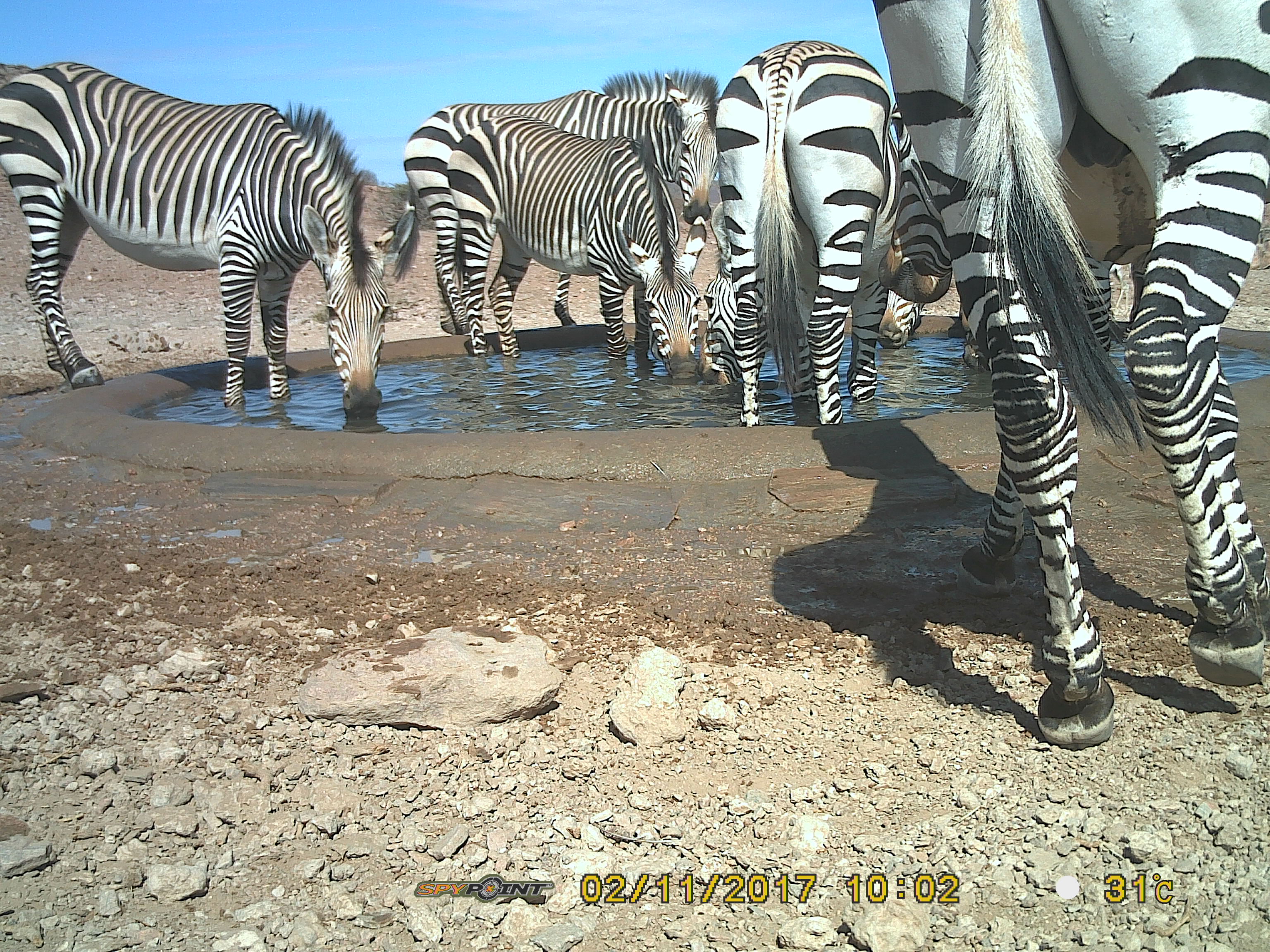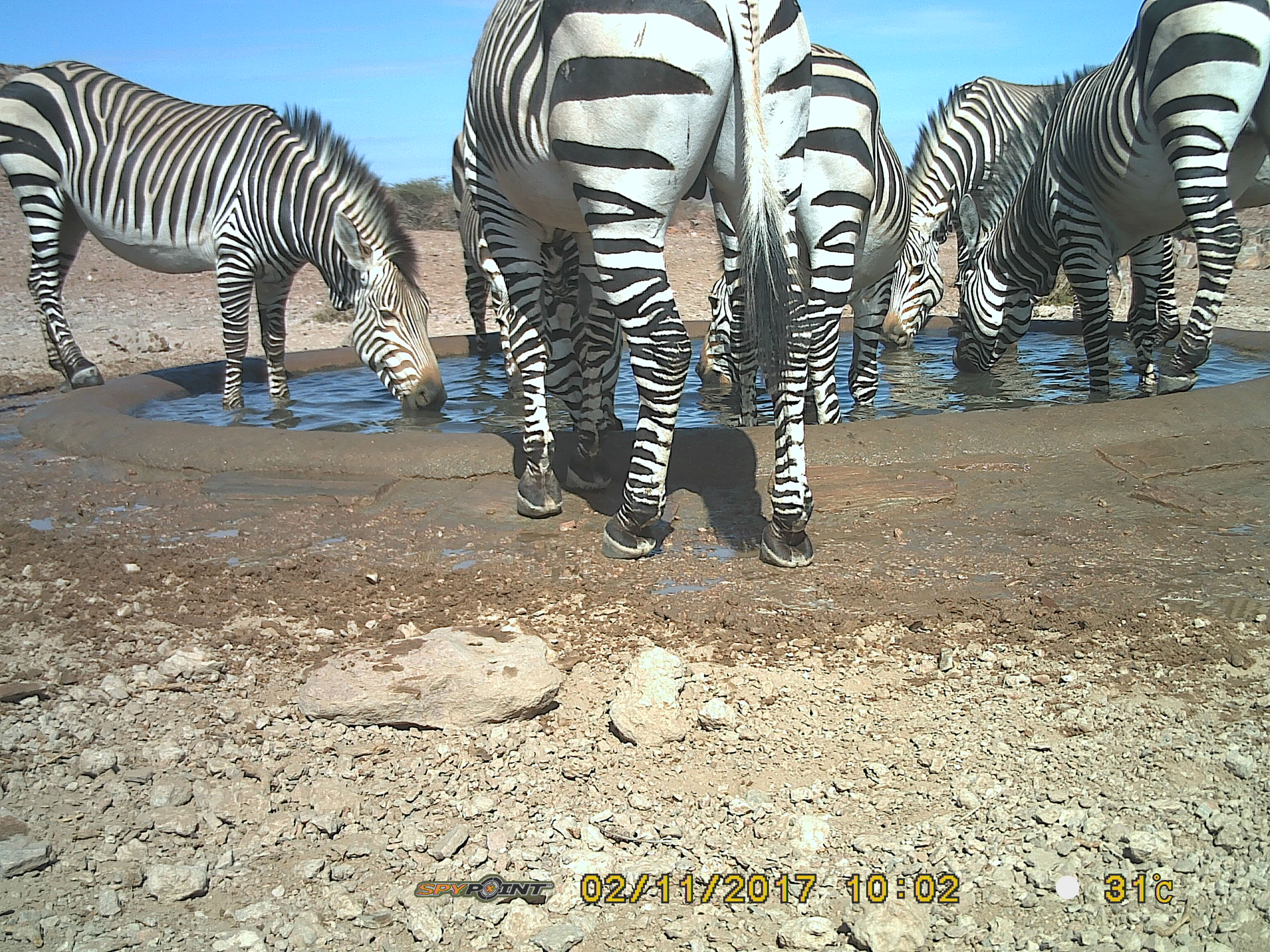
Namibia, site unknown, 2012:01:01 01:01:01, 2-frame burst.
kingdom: Animalia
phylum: Chordata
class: Mammalia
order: Perissodactyla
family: Equidae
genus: Equus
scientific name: Equus zebra hartmannae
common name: hartmann's mountain zebra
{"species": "Equus zebra hartmannae (hartmann's mountain zebra)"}